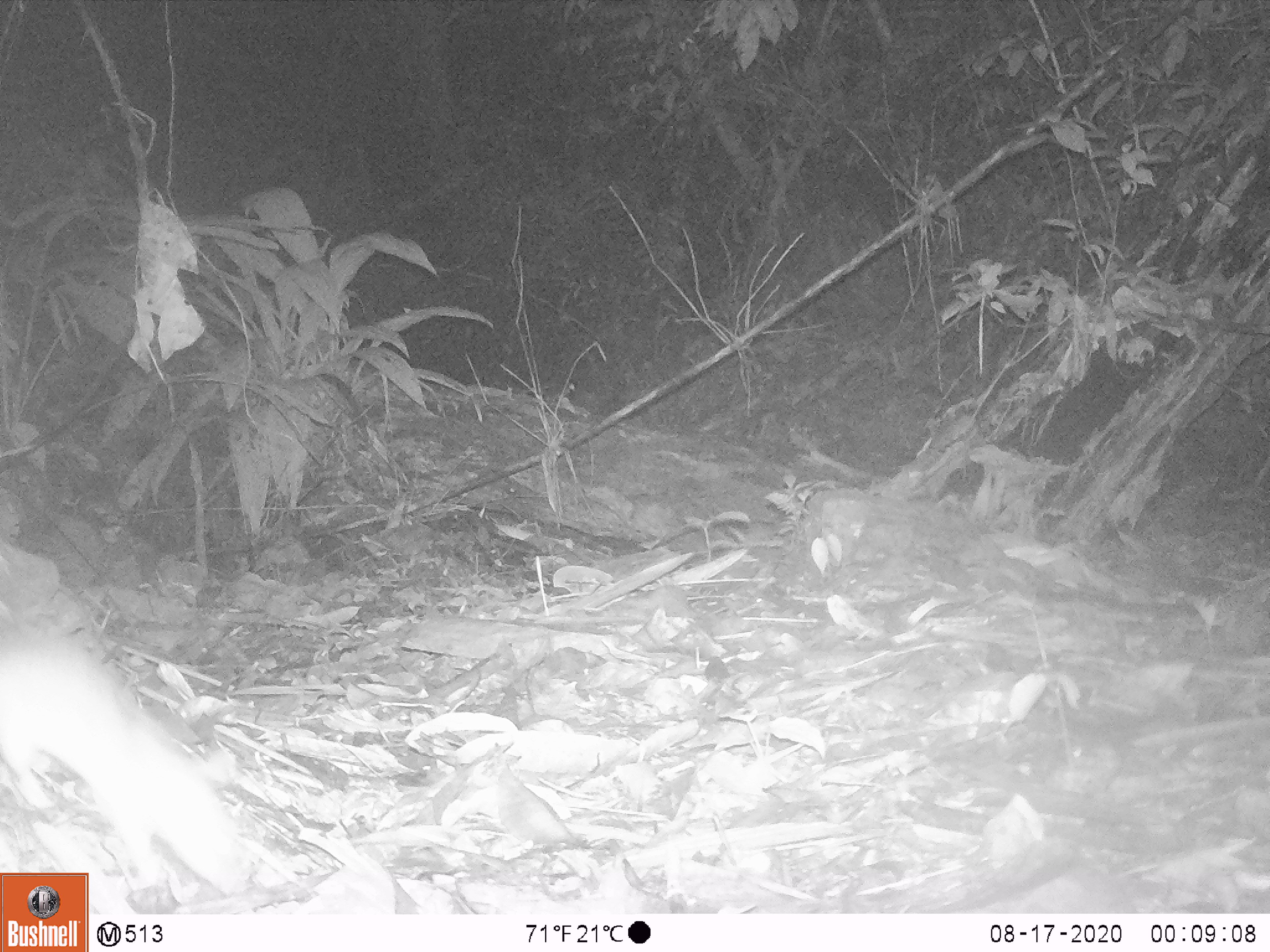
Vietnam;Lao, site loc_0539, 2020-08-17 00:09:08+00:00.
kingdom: Animalia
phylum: Chordata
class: Mammalia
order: Lagomorpha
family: Leporidae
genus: Nesolagus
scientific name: Nesolagus timminsi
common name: annamite striped rabbit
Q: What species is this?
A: Annamite striped rabbit (Nesolagus timminsi).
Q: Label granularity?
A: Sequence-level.